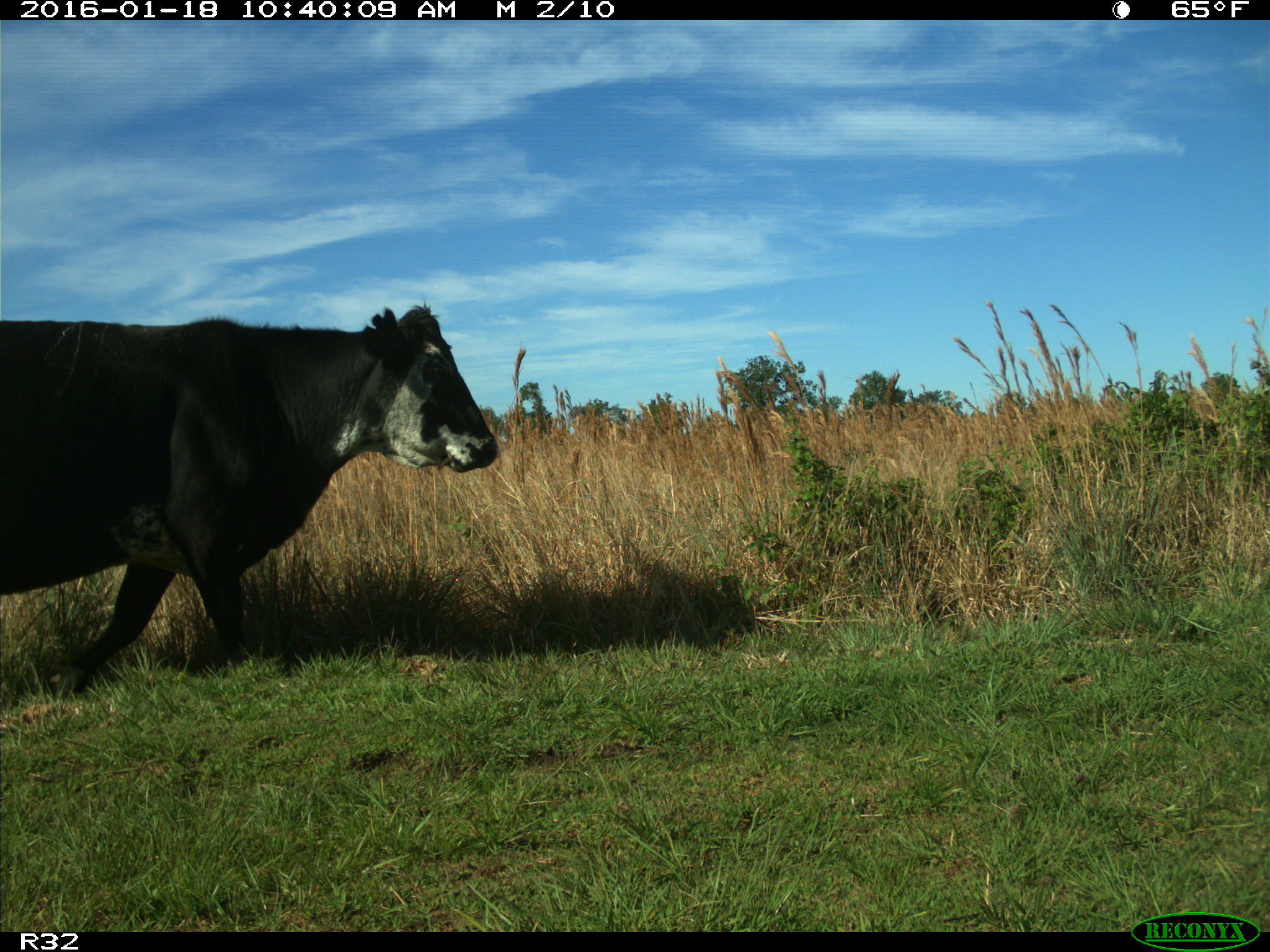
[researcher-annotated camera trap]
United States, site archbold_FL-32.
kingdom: Animalia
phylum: Chordata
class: Mammalia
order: Artiodactyla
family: Bovidae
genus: Bos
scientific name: Bos taurus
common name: domestic cow